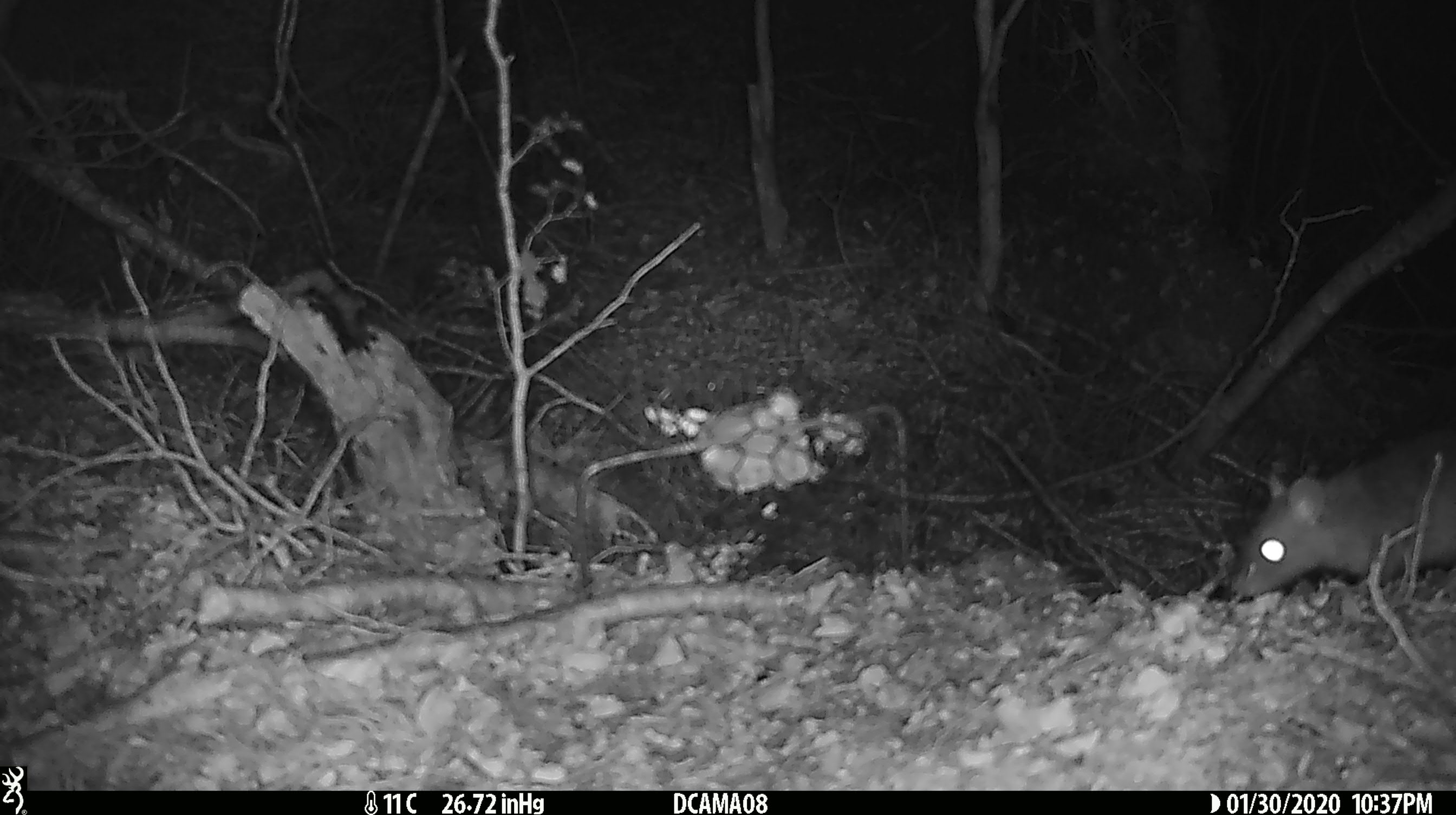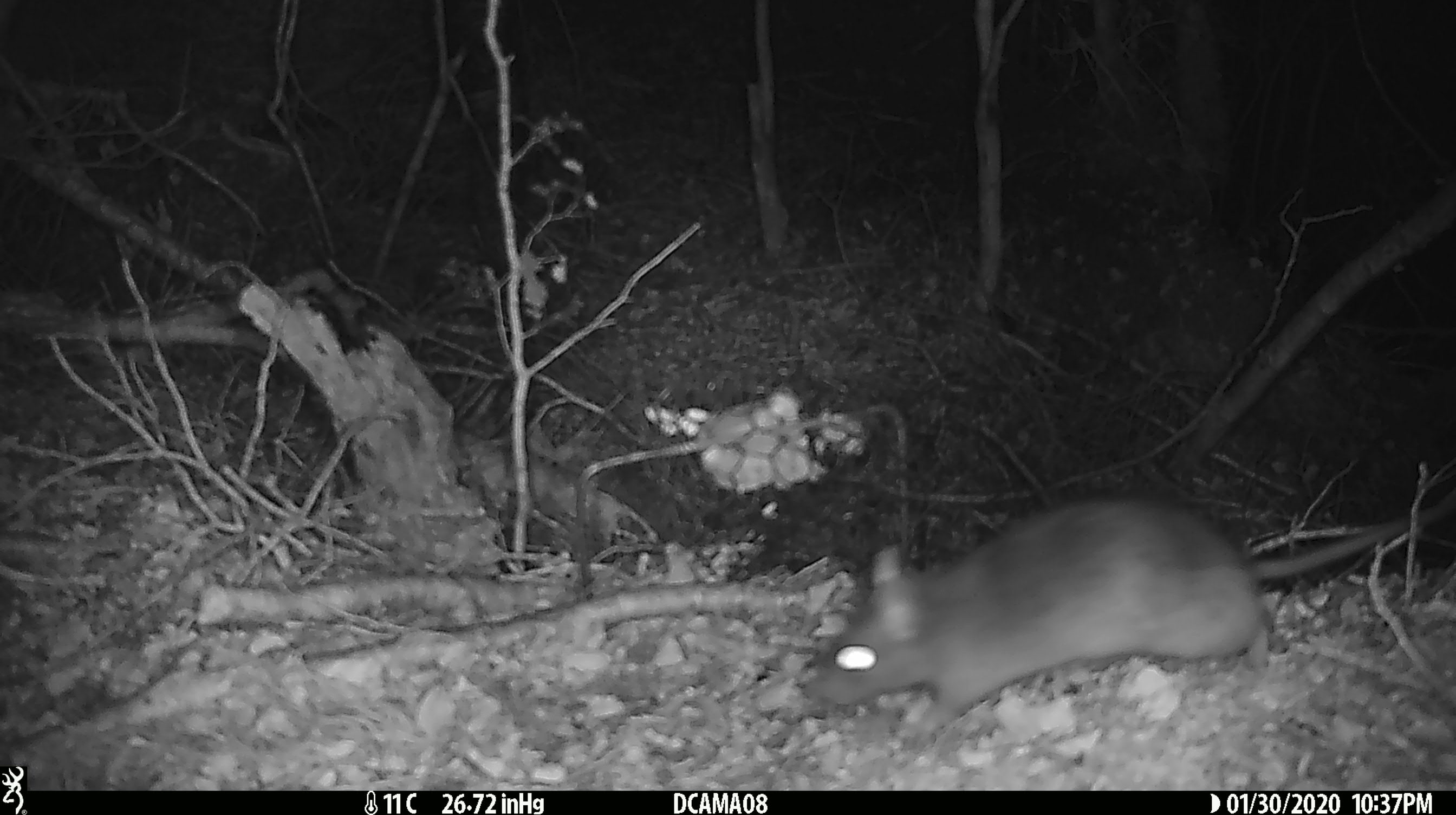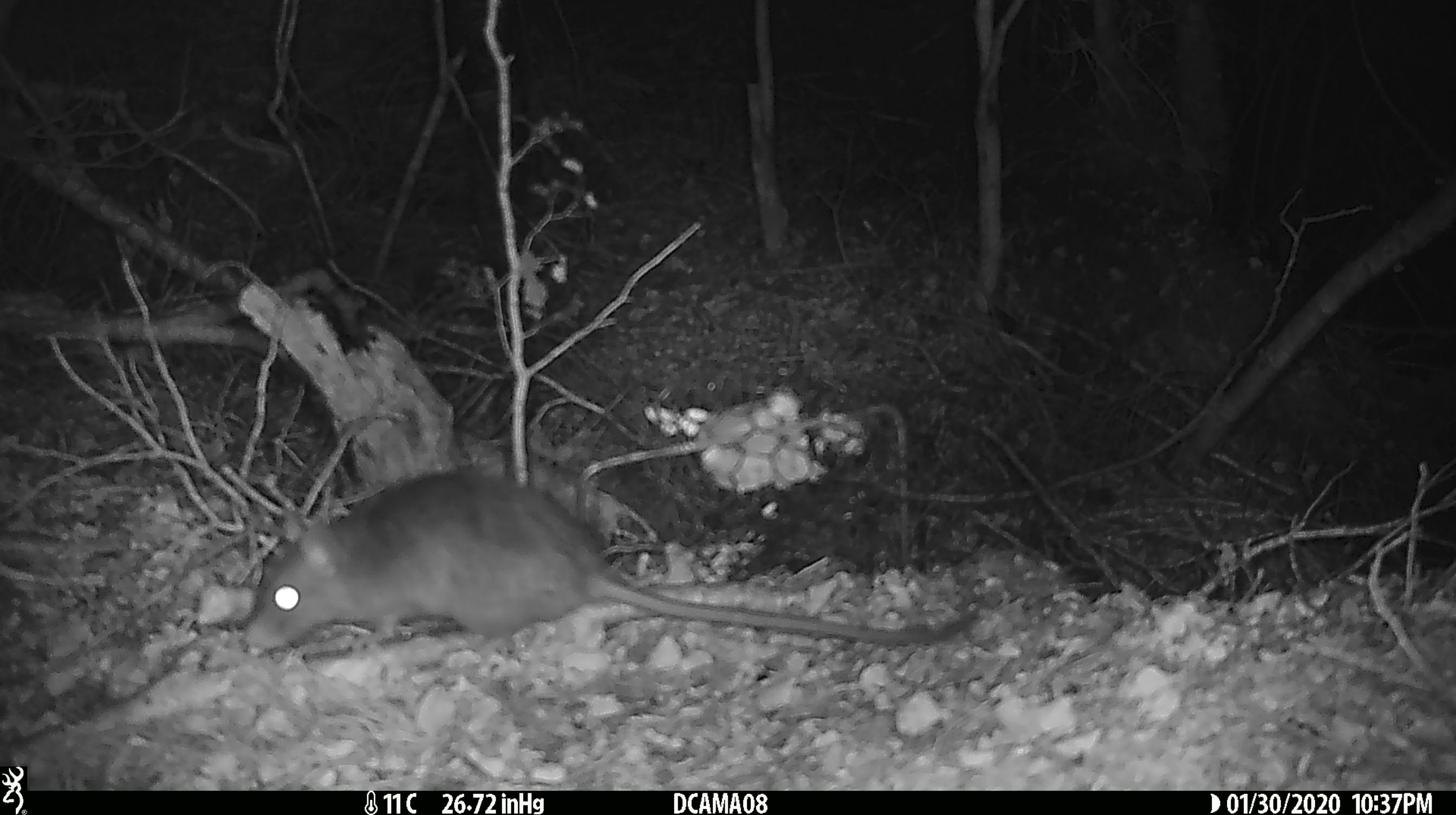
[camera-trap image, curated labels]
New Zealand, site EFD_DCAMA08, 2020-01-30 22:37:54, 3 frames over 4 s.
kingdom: Animalia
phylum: Chordata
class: Mammalia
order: Rodentia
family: Muridae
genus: Rattus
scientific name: Rattus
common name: rat